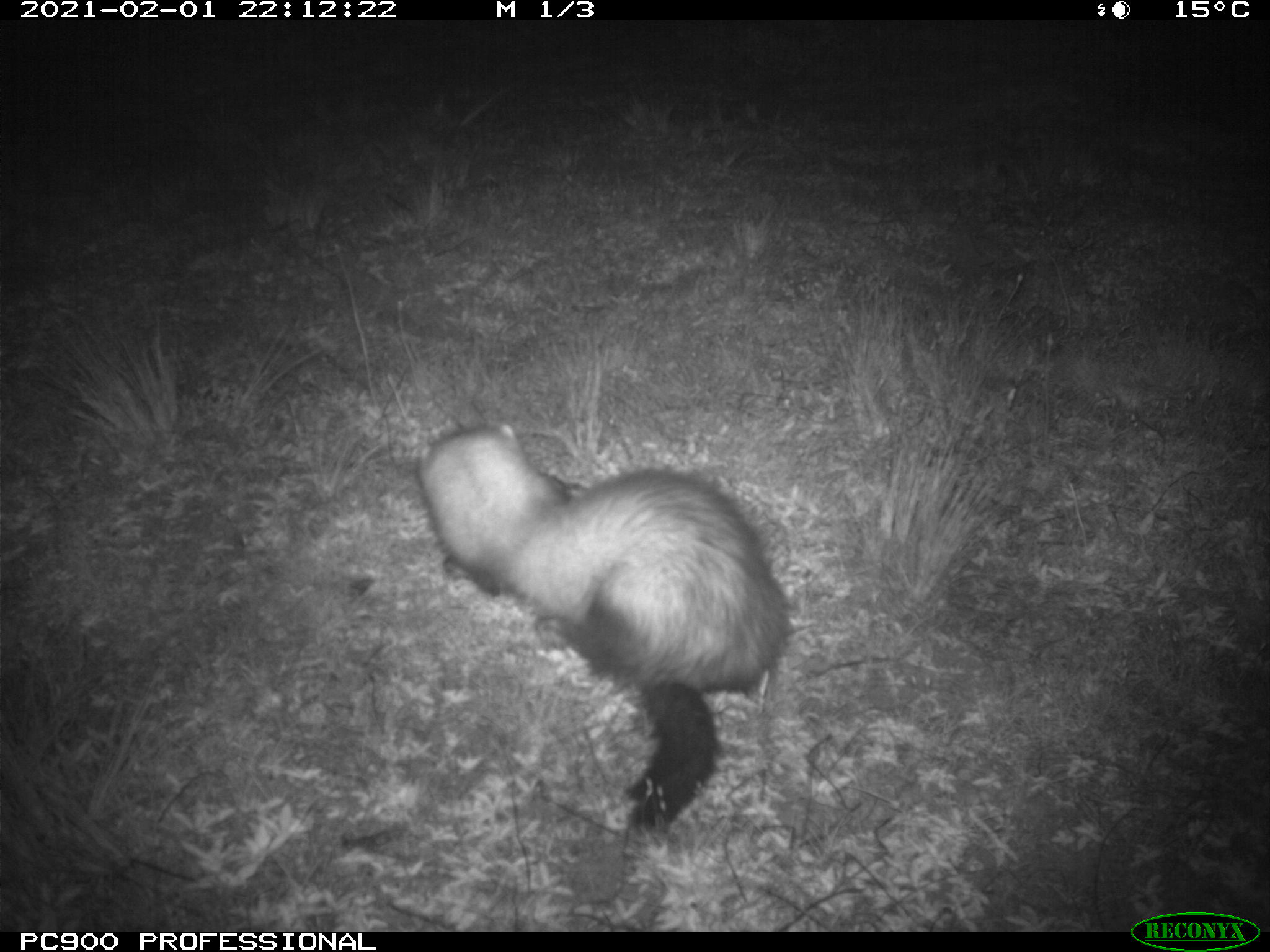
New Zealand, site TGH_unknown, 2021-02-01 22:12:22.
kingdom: Animalia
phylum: Chordata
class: Mammalia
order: Carnivora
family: Mustelidae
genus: Mustela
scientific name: Mustela furo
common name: ferret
Ferret (Mustela furo).